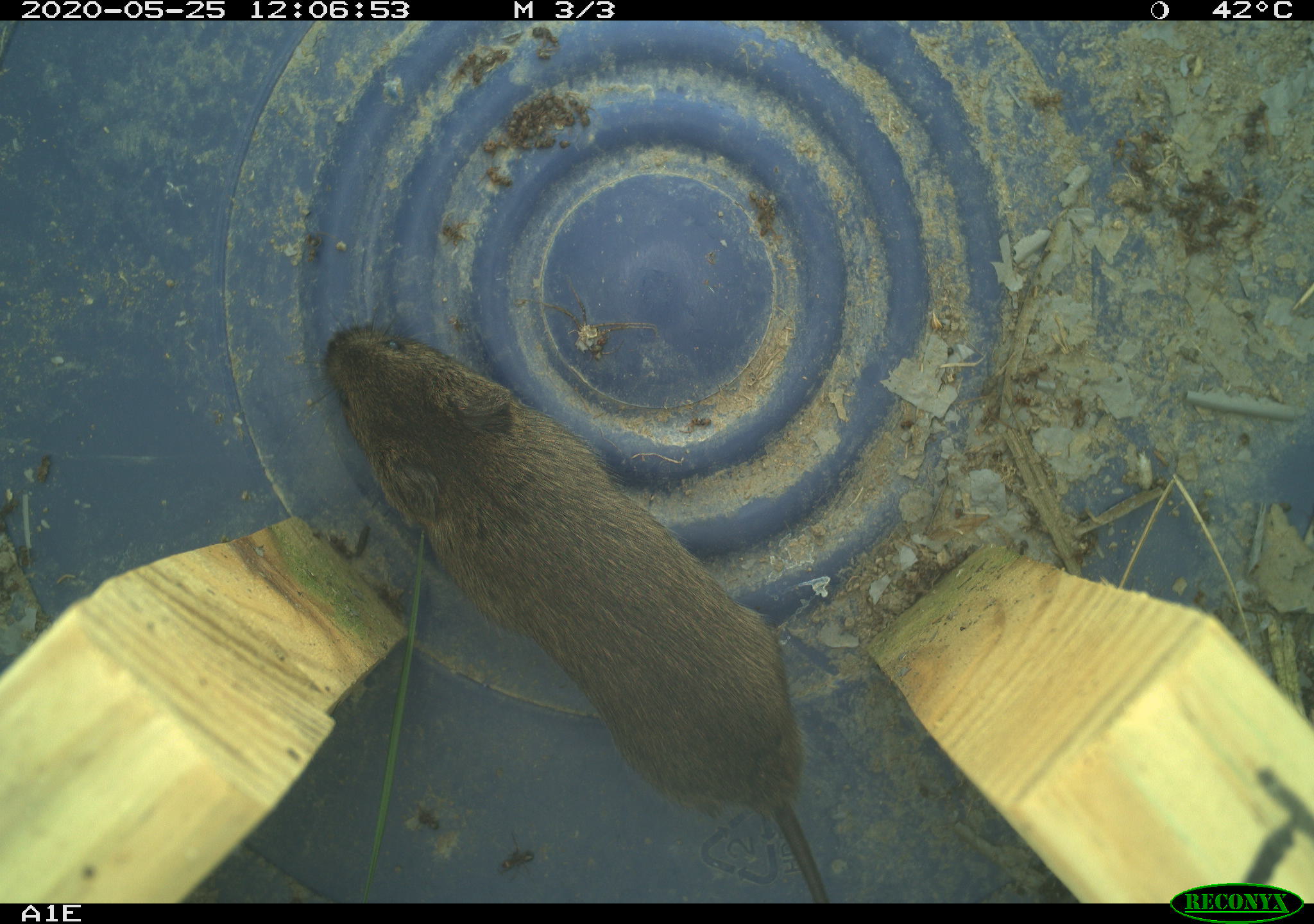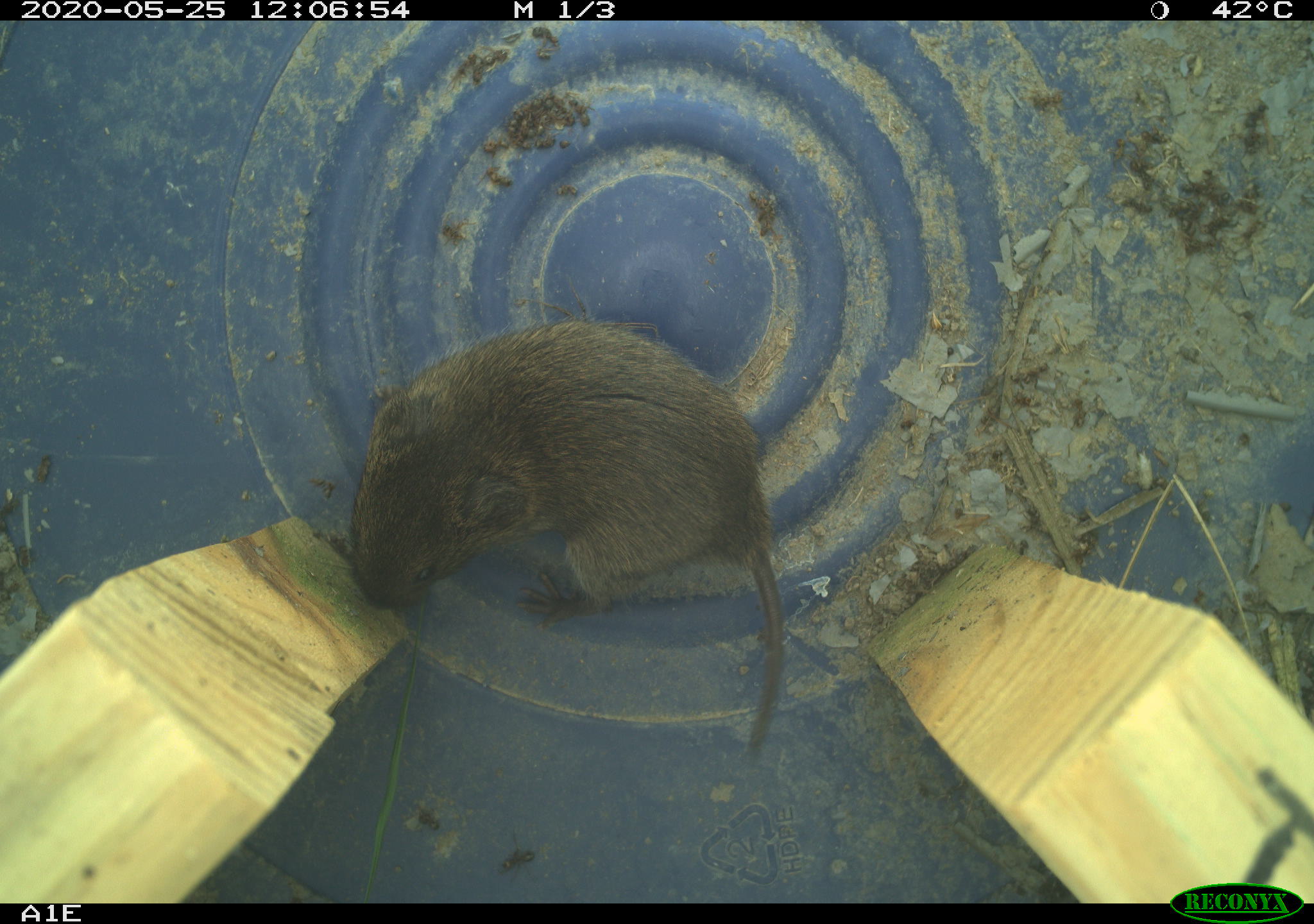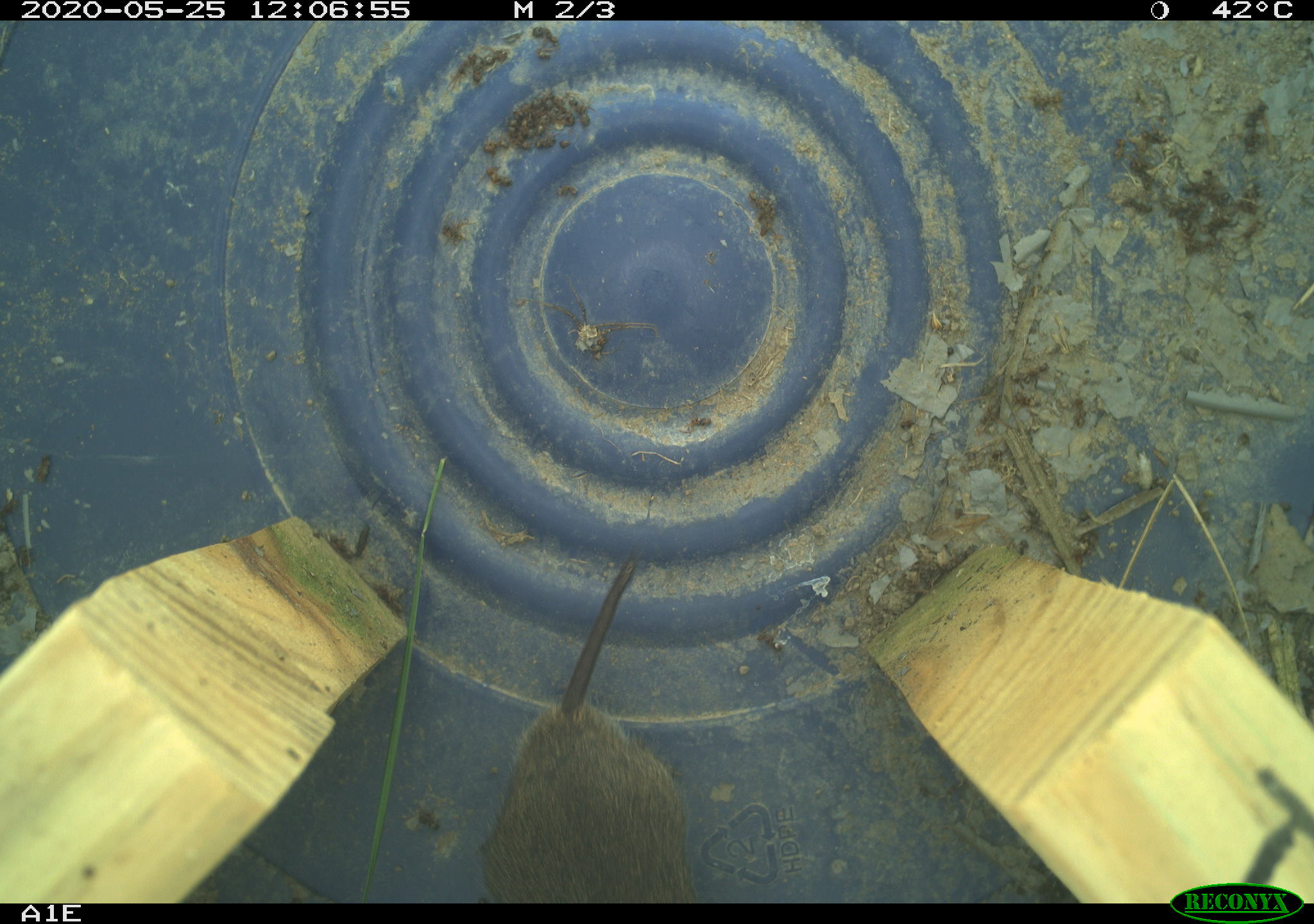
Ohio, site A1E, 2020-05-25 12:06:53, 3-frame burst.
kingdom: Animalia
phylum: Chordata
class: Mammalia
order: Rodentia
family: Cricetidae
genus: Microtus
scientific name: Microtus pennsylvanicus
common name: meadow vole